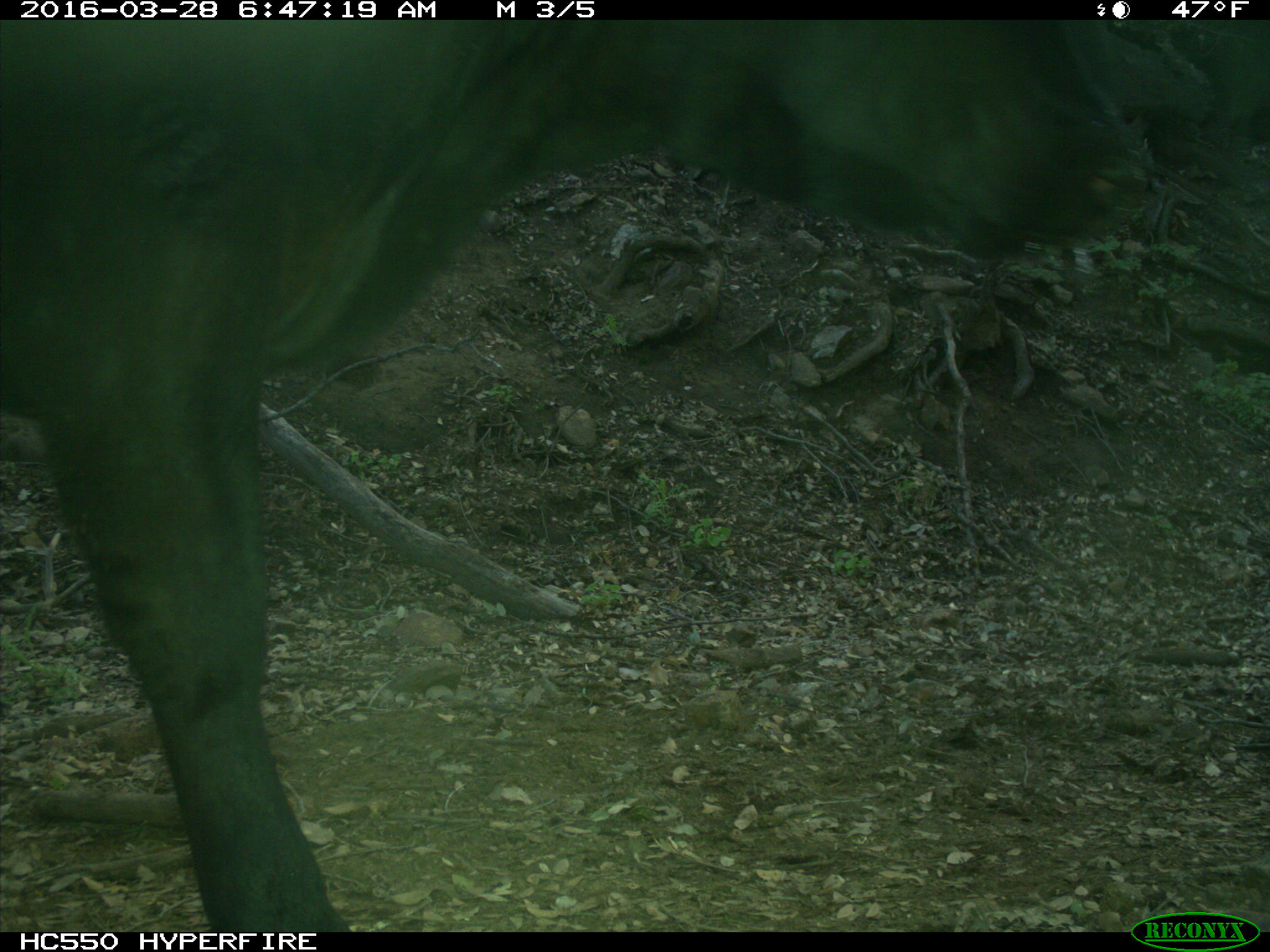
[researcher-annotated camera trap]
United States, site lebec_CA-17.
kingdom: Animalia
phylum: Chordata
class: Mammalia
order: Artiodactyla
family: Bovidae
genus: Bos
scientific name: Bos taurus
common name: domestic cow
Bos taurus (domestic cow).